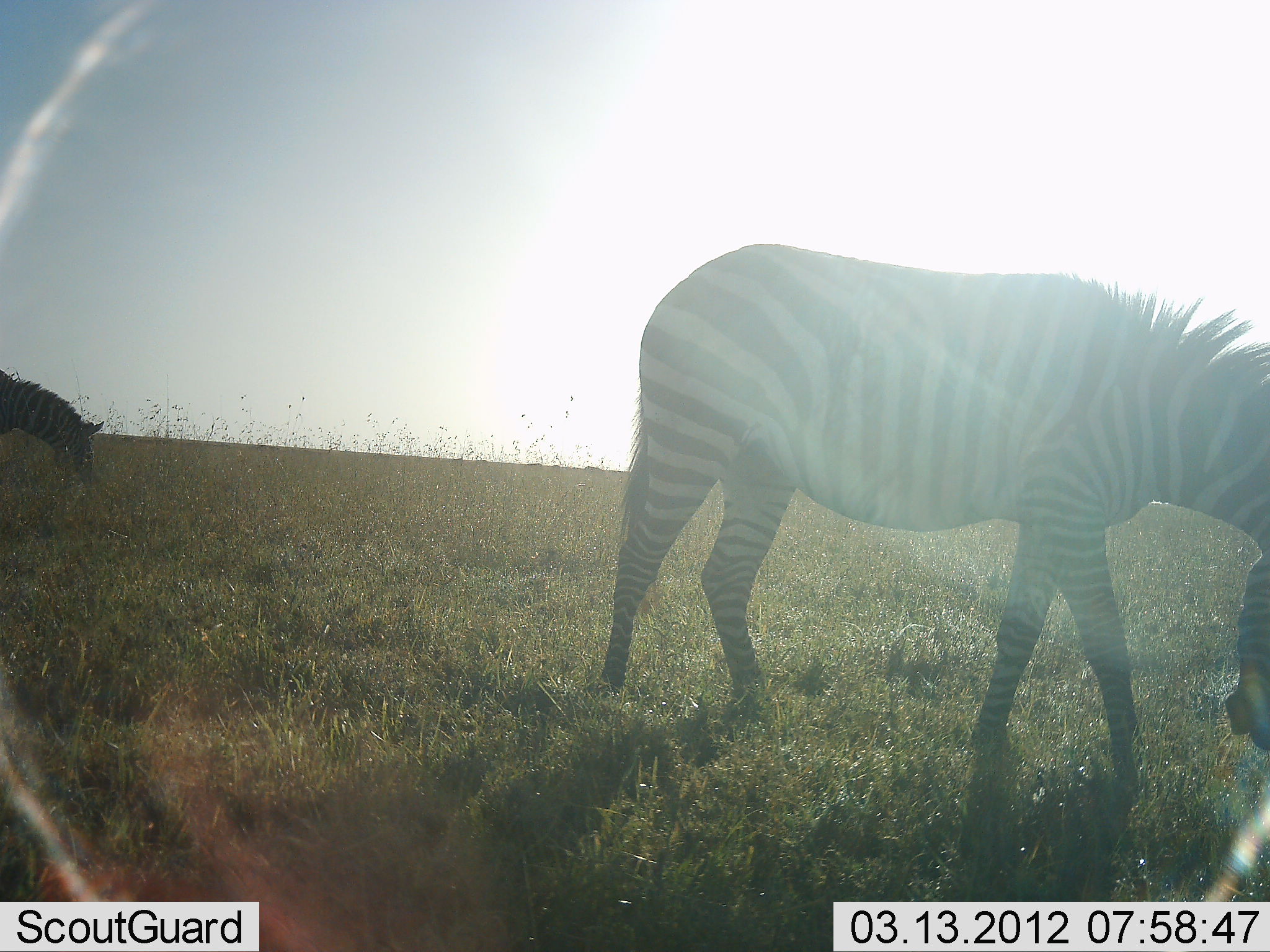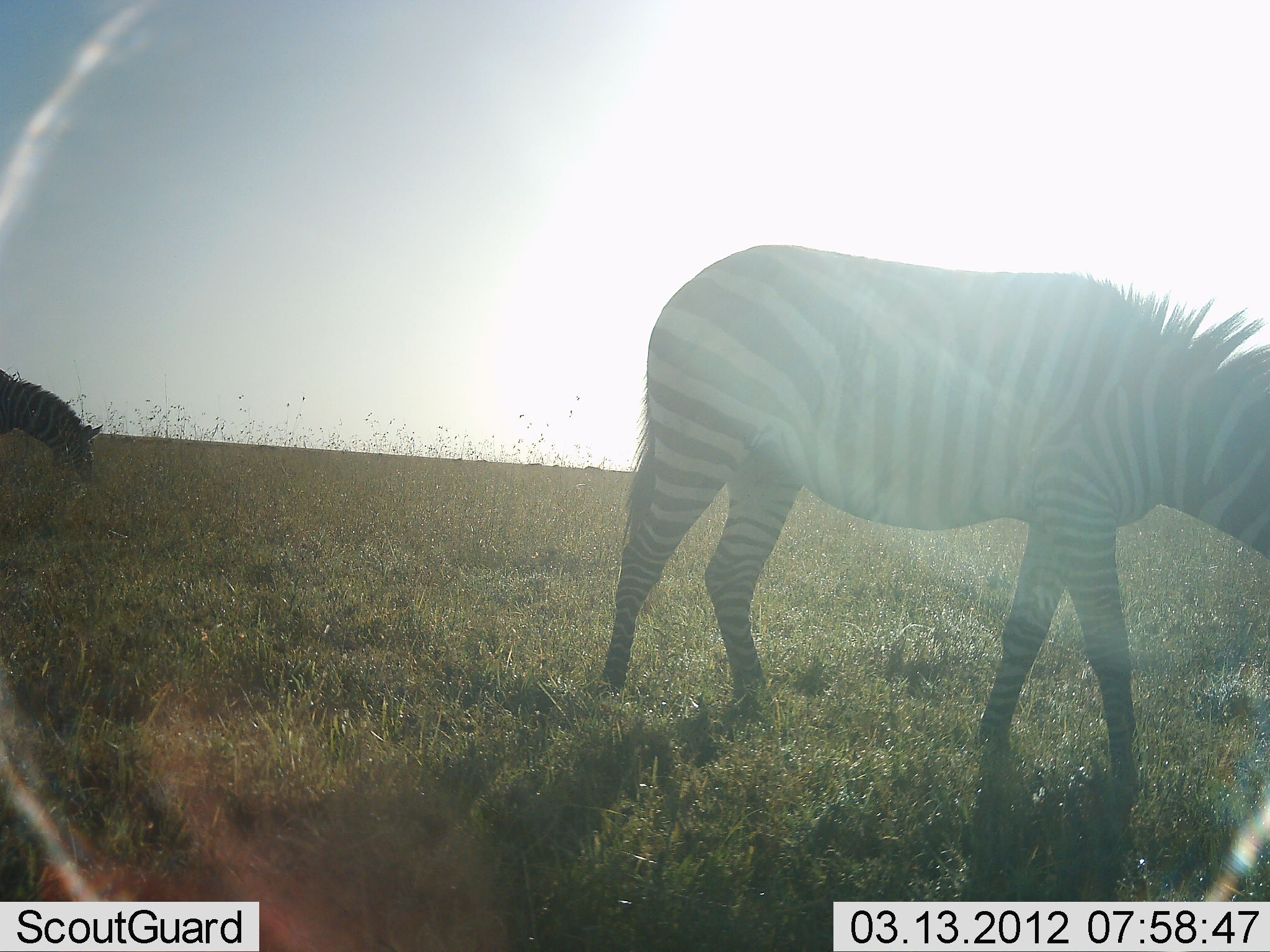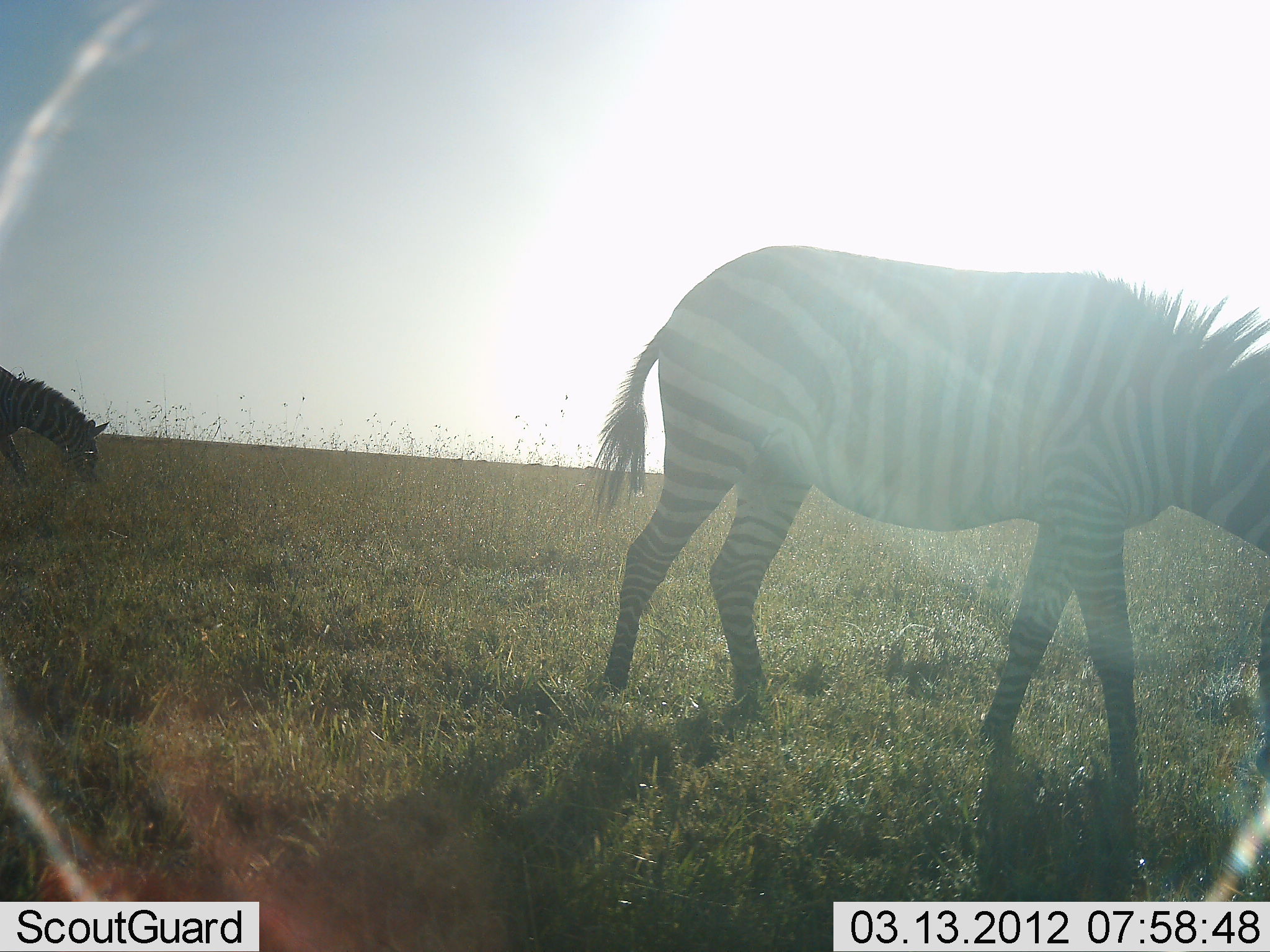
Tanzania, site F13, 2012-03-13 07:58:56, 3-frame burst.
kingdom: Animalia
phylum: Chordata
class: Mammalia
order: Perissodactyla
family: Equidae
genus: Equus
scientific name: Equus quagga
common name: plains zebra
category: zebra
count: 2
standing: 29%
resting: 0%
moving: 6%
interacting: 6%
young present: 0%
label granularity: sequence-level